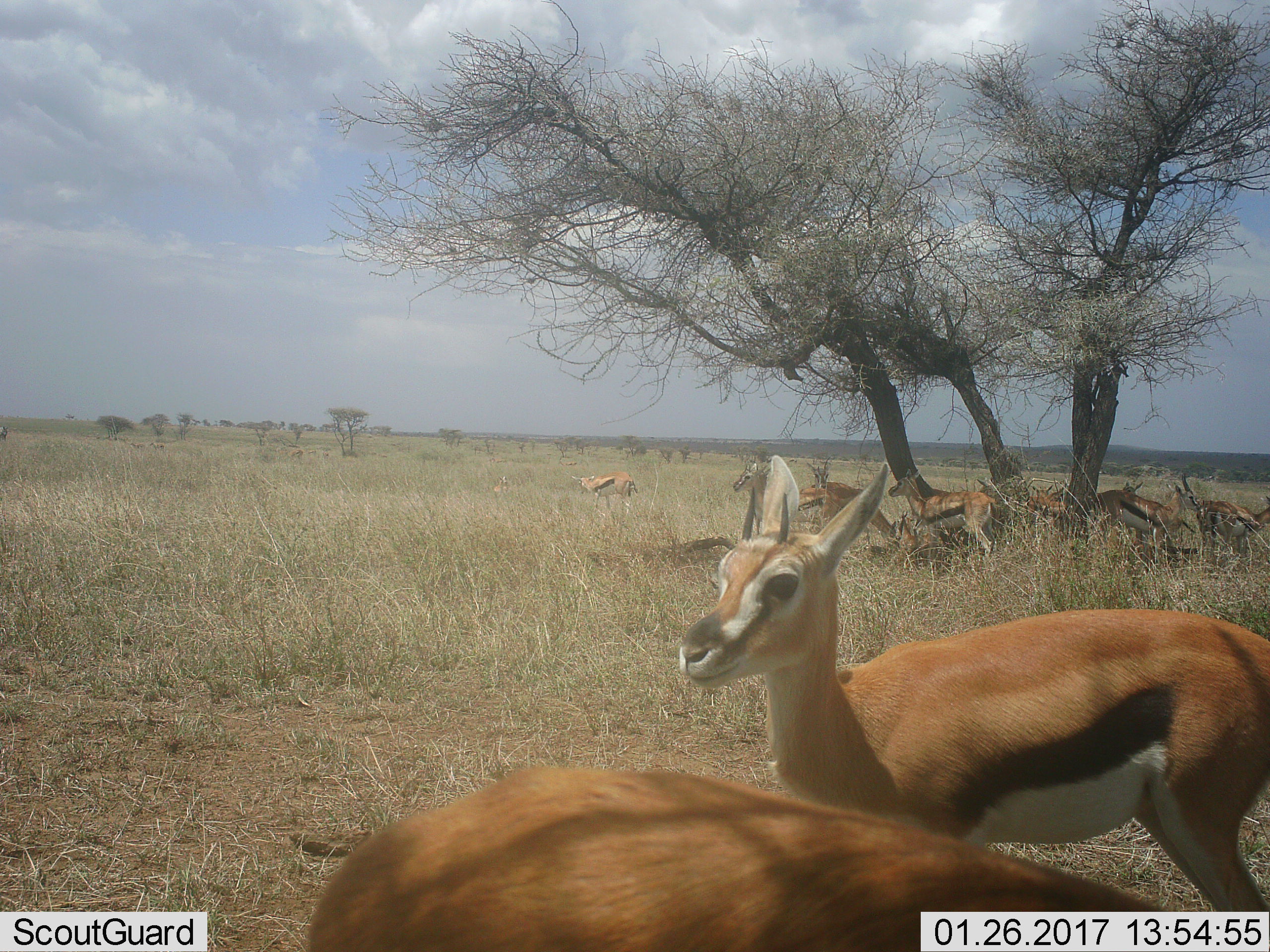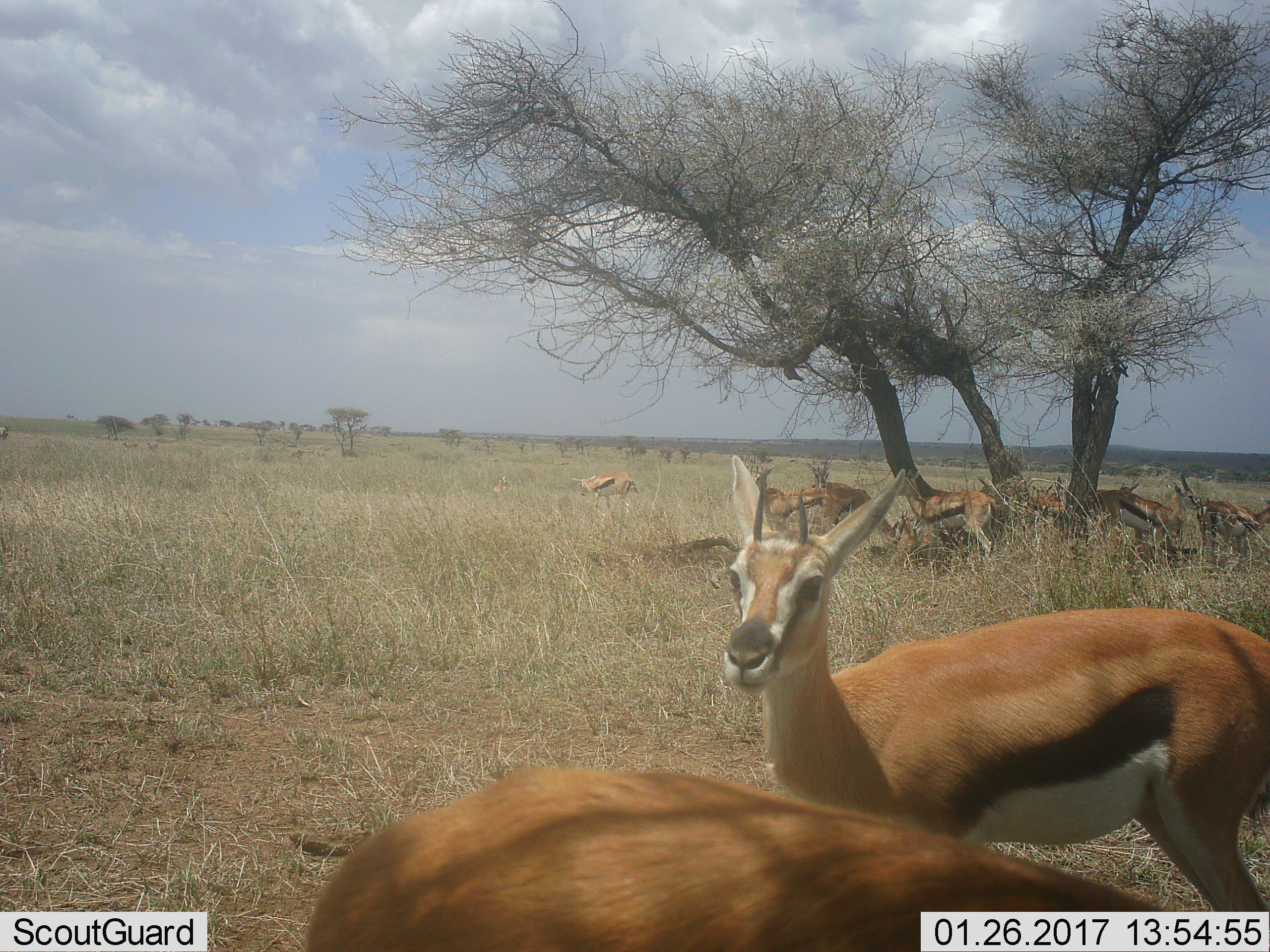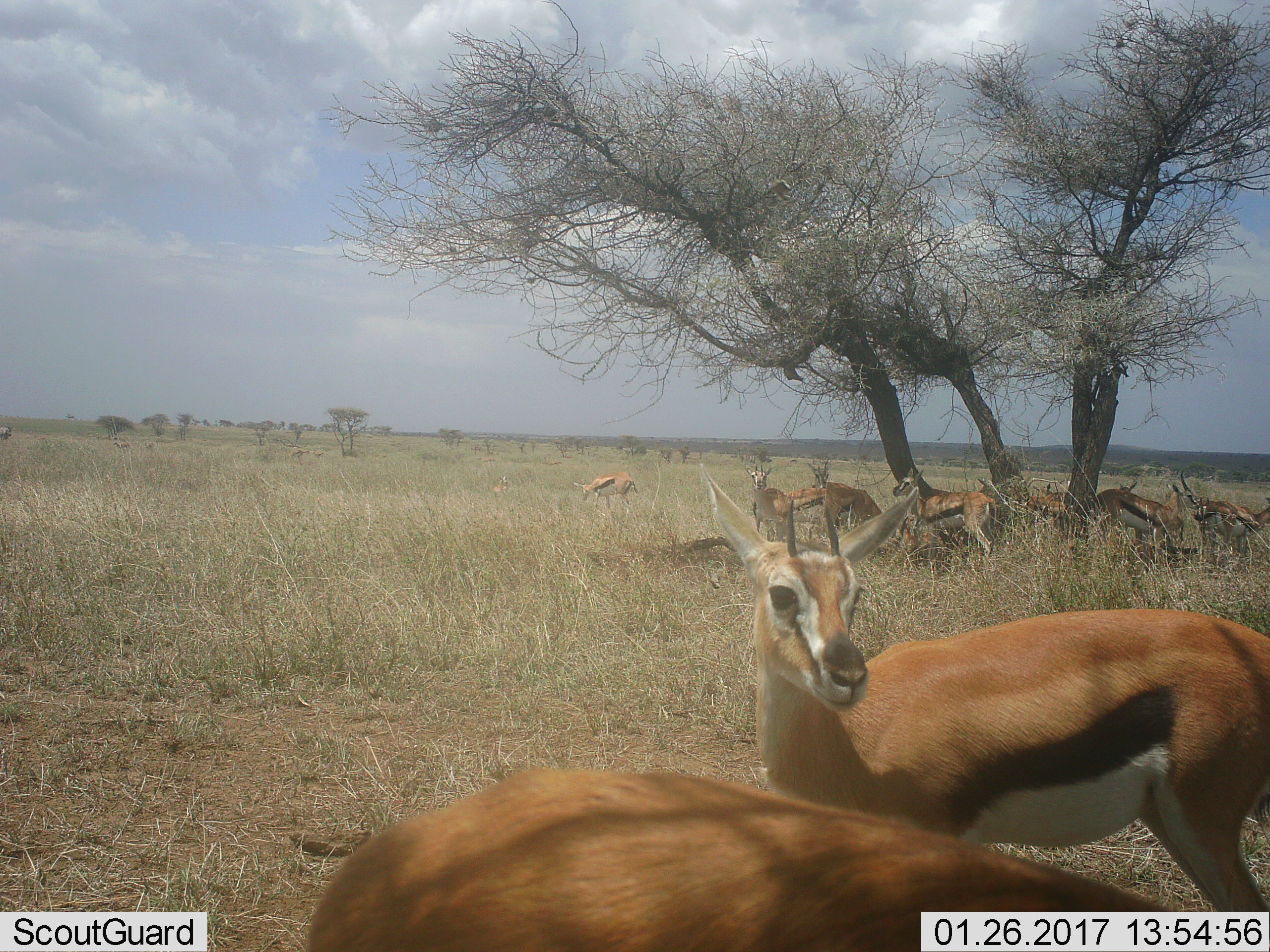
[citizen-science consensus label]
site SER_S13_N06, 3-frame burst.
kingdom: Animalia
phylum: Chordata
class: Mammalia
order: Artiodactyla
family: Bovidae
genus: Eudorcas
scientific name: Eudorcas thomsonii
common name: thomson's gazelle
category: gazellethomsons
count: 11-50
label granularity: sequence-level